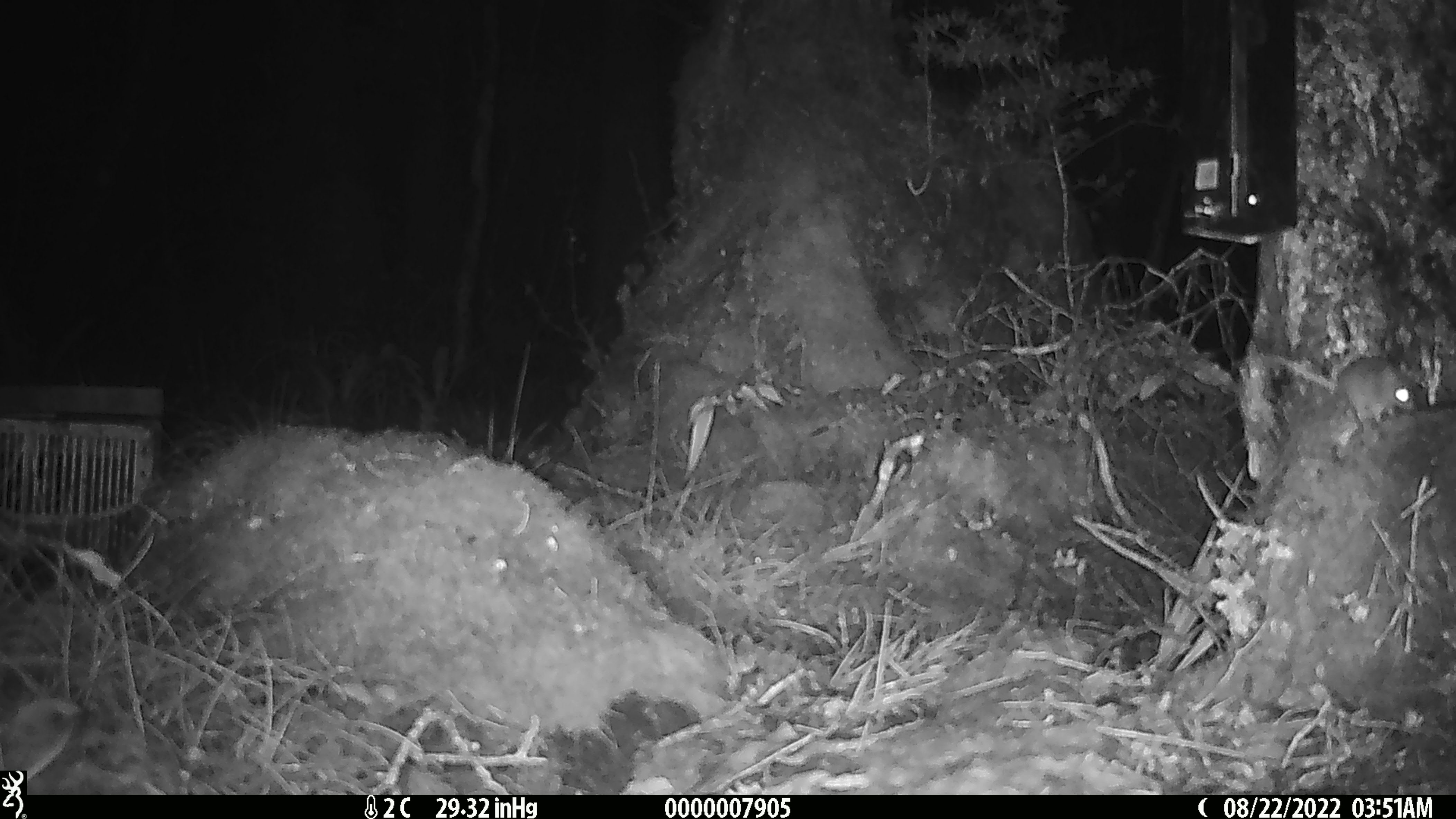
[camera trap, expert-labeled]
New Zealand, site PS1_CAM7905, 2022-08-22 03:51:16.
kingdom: Animalia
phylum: Chordata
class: Mammalia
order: Rodentia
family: Muridae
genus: Mus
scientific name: Mus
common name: mouse